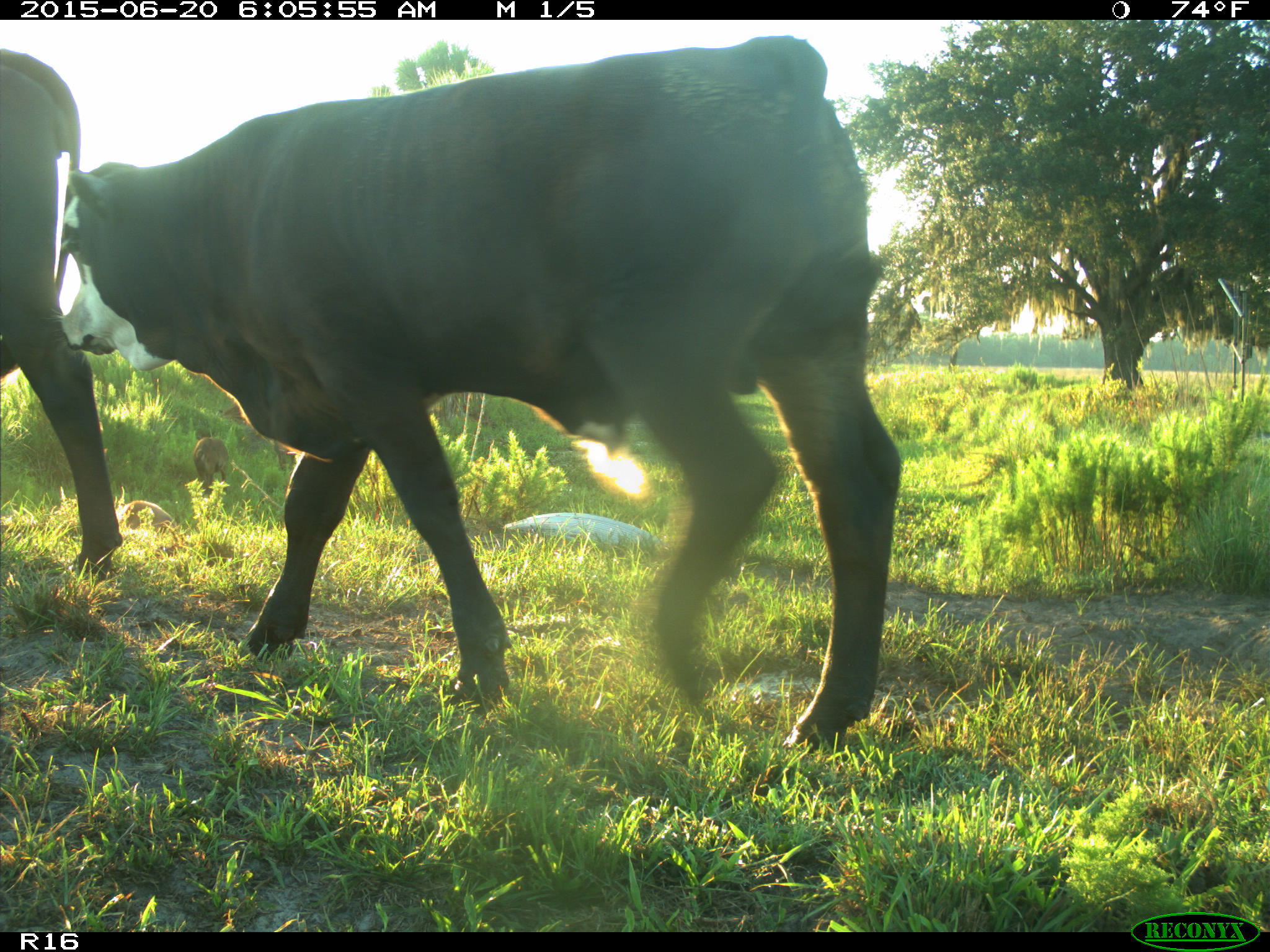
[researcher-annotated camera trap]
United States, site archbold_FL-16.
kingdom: Animalia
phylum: Chordata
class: Mammalia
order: Artiodactyla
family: Suidae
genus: Sus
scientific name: Sus scrofa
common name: wild boar